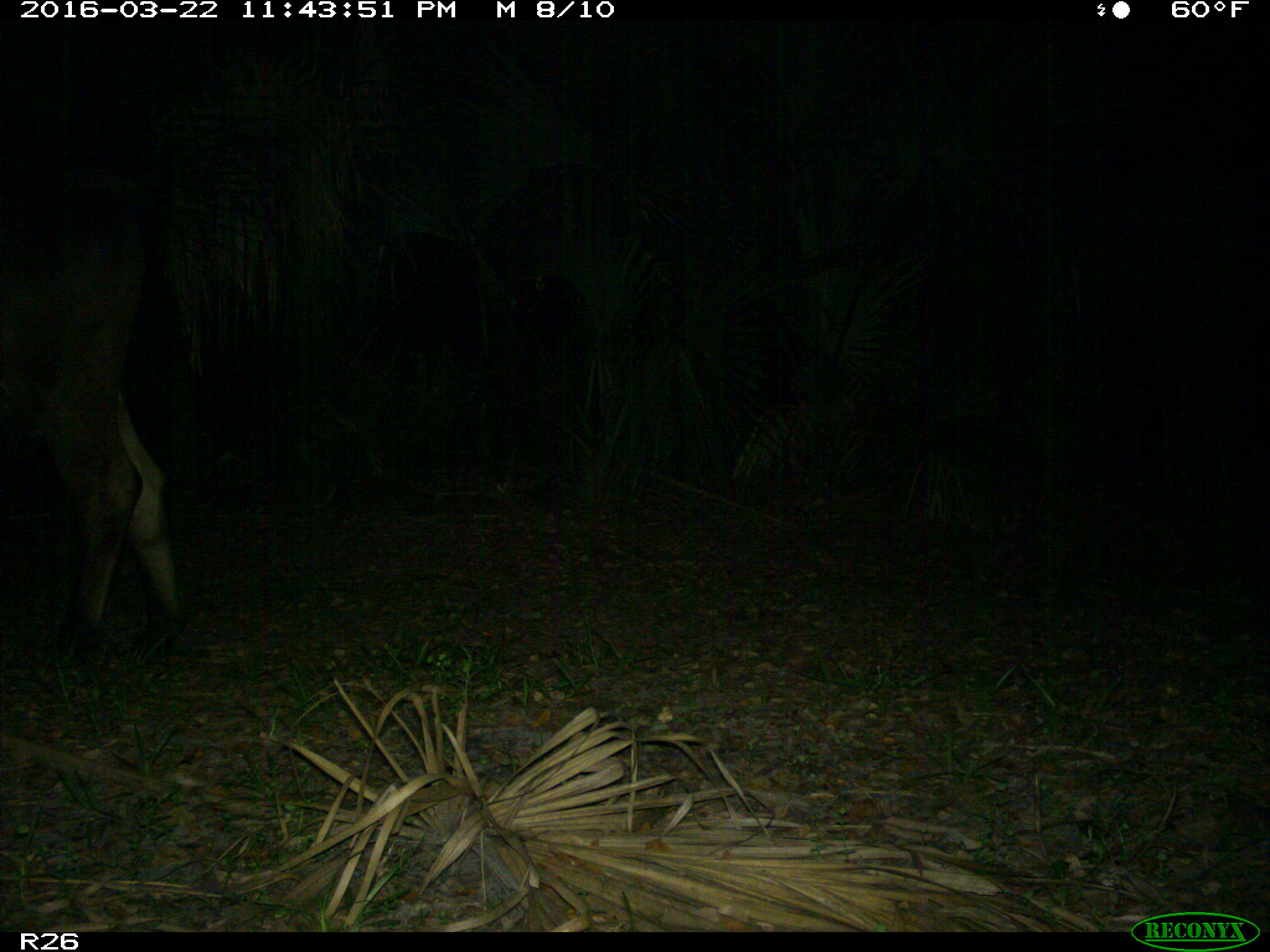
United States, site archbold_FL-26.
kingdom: Animalia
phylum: Chordata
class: Mammalia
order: Artiodactyla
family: Bovidae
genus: Bos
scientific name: Bos taurus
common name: domestic cow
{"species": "Bos taurus (domestic cow)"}